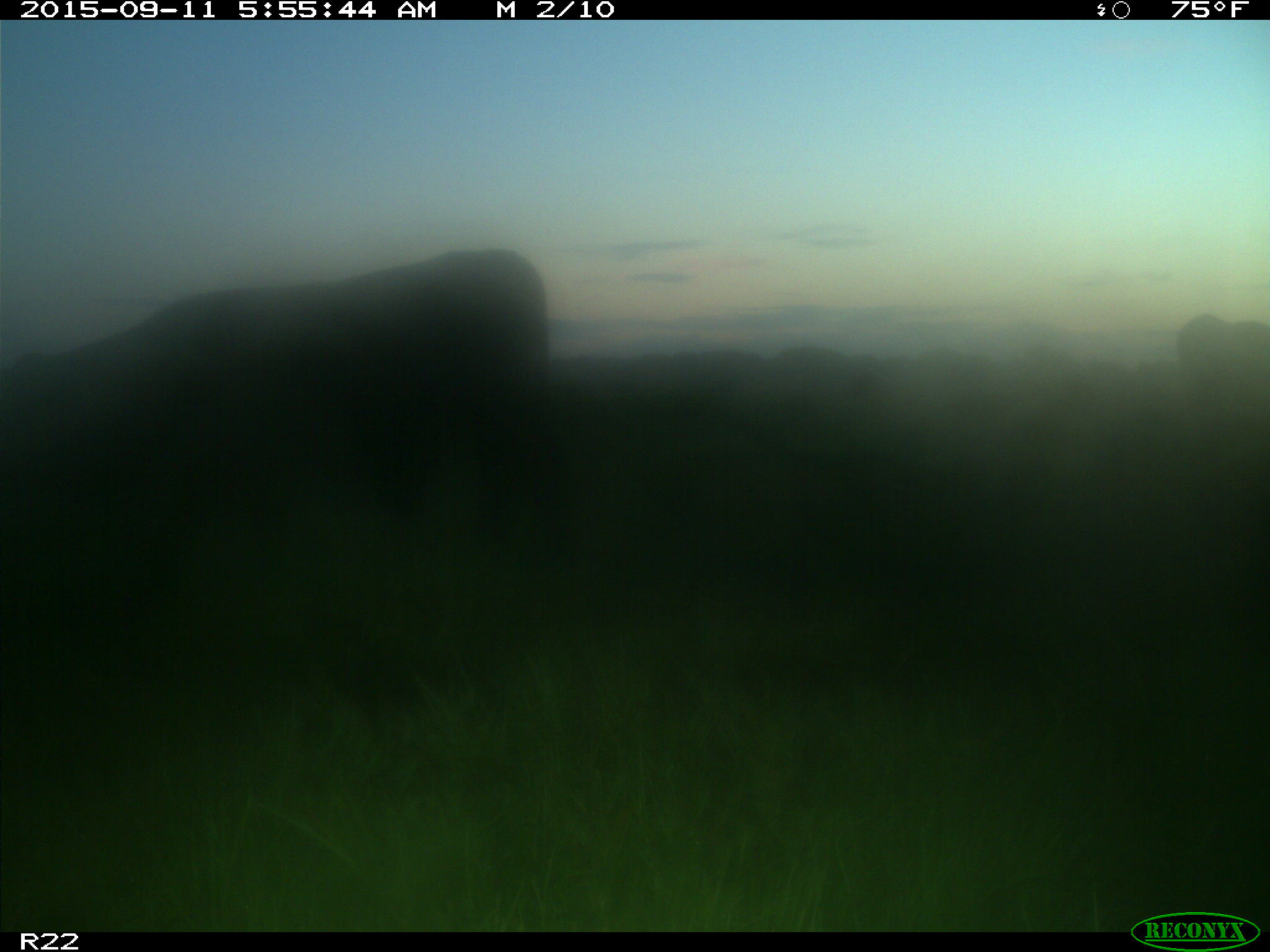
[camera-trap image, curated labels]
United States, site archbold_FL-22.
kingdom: Animalia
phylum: Chordata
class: Mammalia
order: Artiodactyla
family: Bovidae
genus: Bos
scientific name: Bos taurus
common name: domestic cow